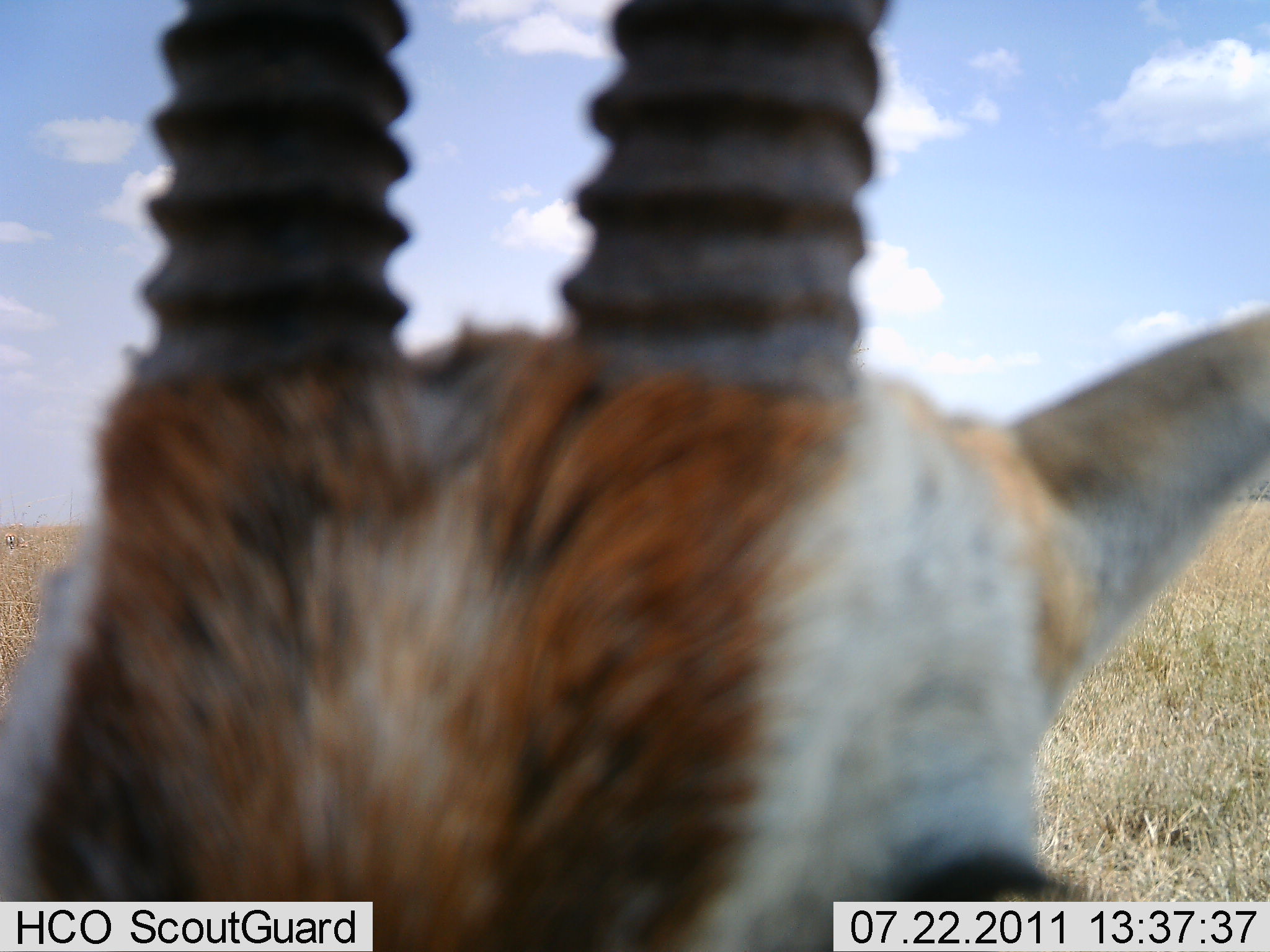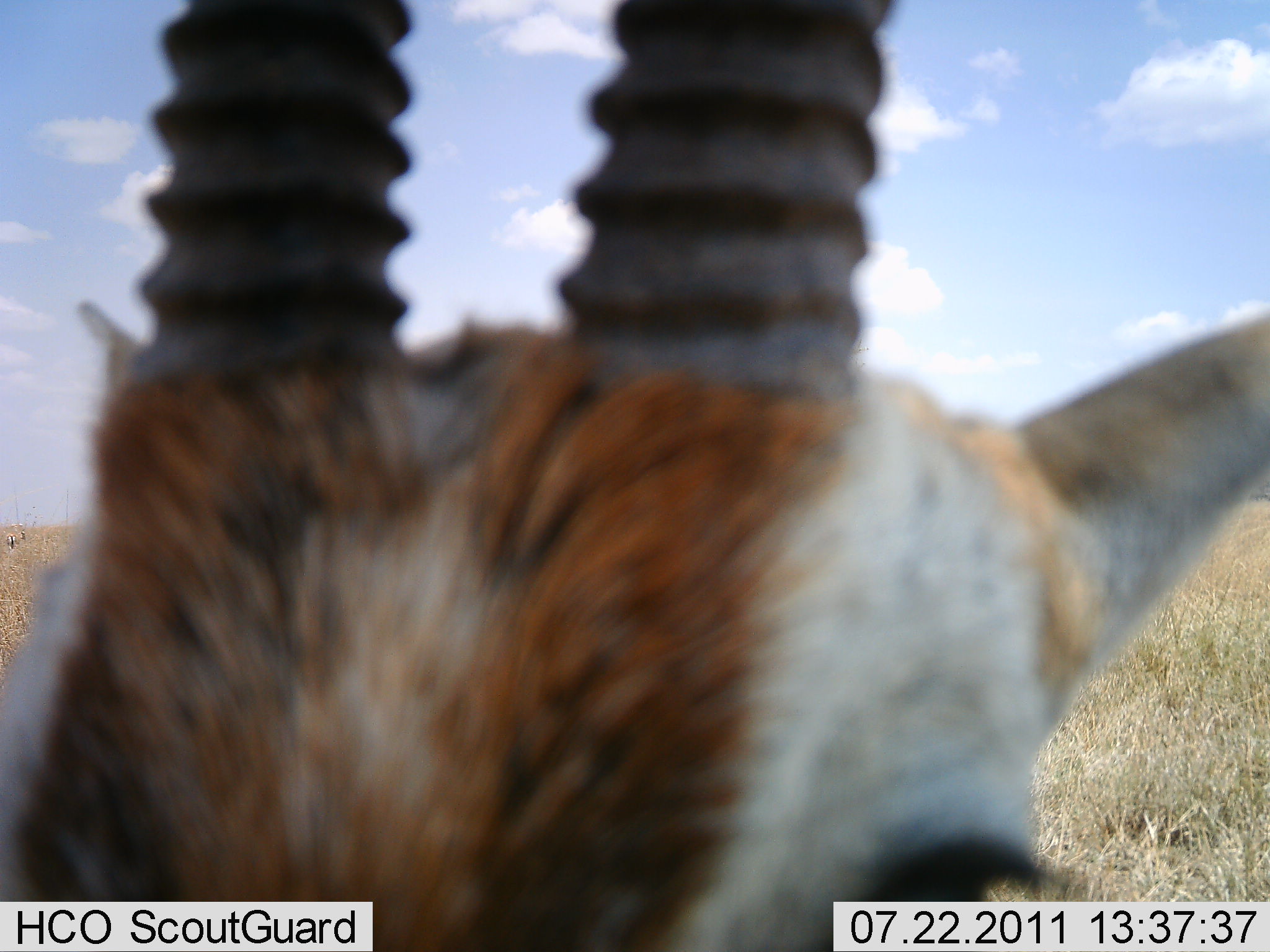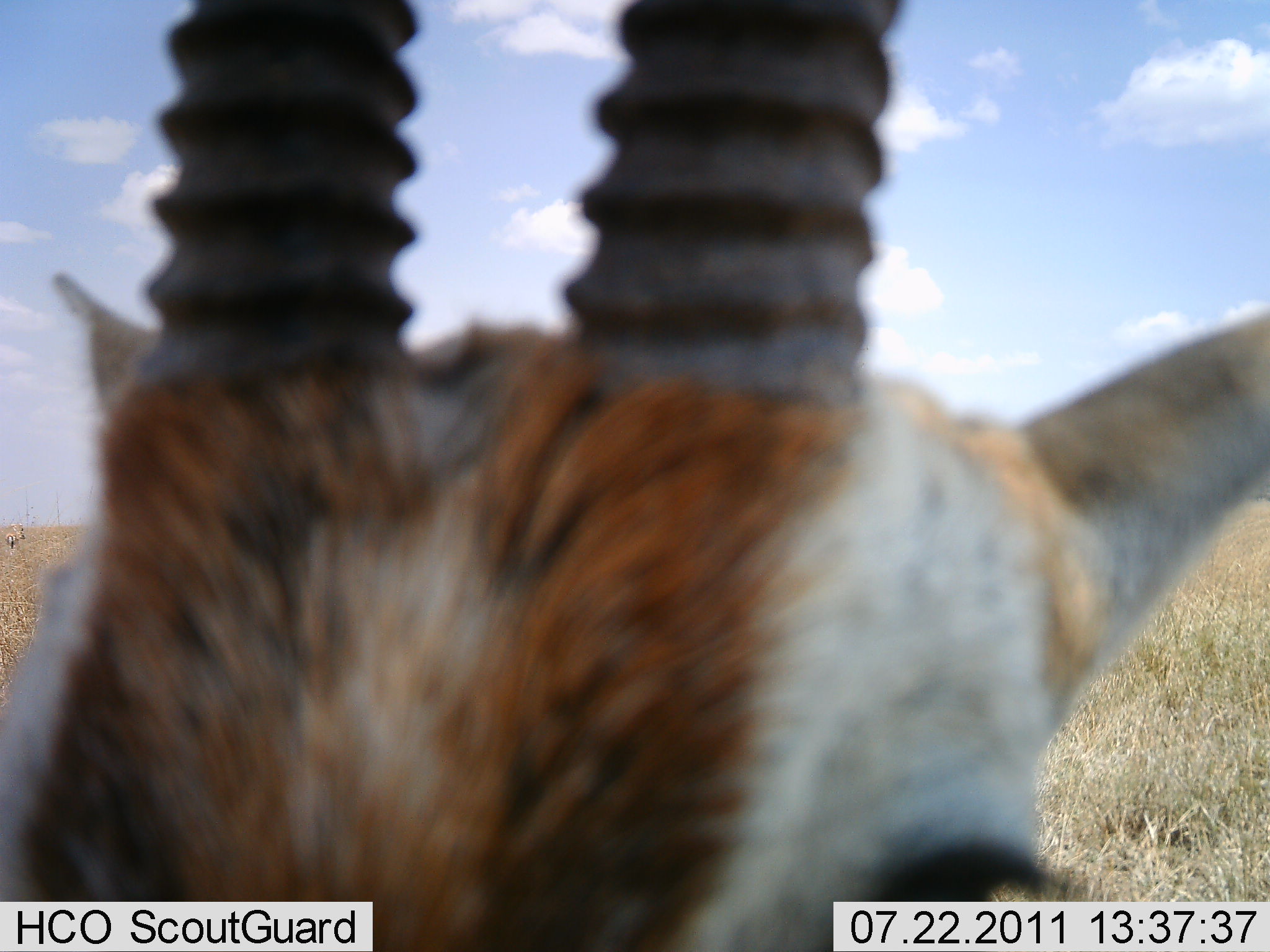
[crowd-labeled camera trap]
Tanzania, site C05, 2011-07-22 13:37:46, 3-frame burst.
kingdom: Animalia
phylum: Chordata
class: Mammalia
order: Artiodactyla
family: Bovidae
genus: Eudorcas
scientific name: Eudorcas thomsonii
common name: thomson's gazelle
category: gazellethomsons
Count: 1.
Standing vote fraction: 100%.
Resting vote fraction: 0%.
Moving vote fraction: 0%.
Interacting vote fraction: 0%.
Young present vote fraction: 0%.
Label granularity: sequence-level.